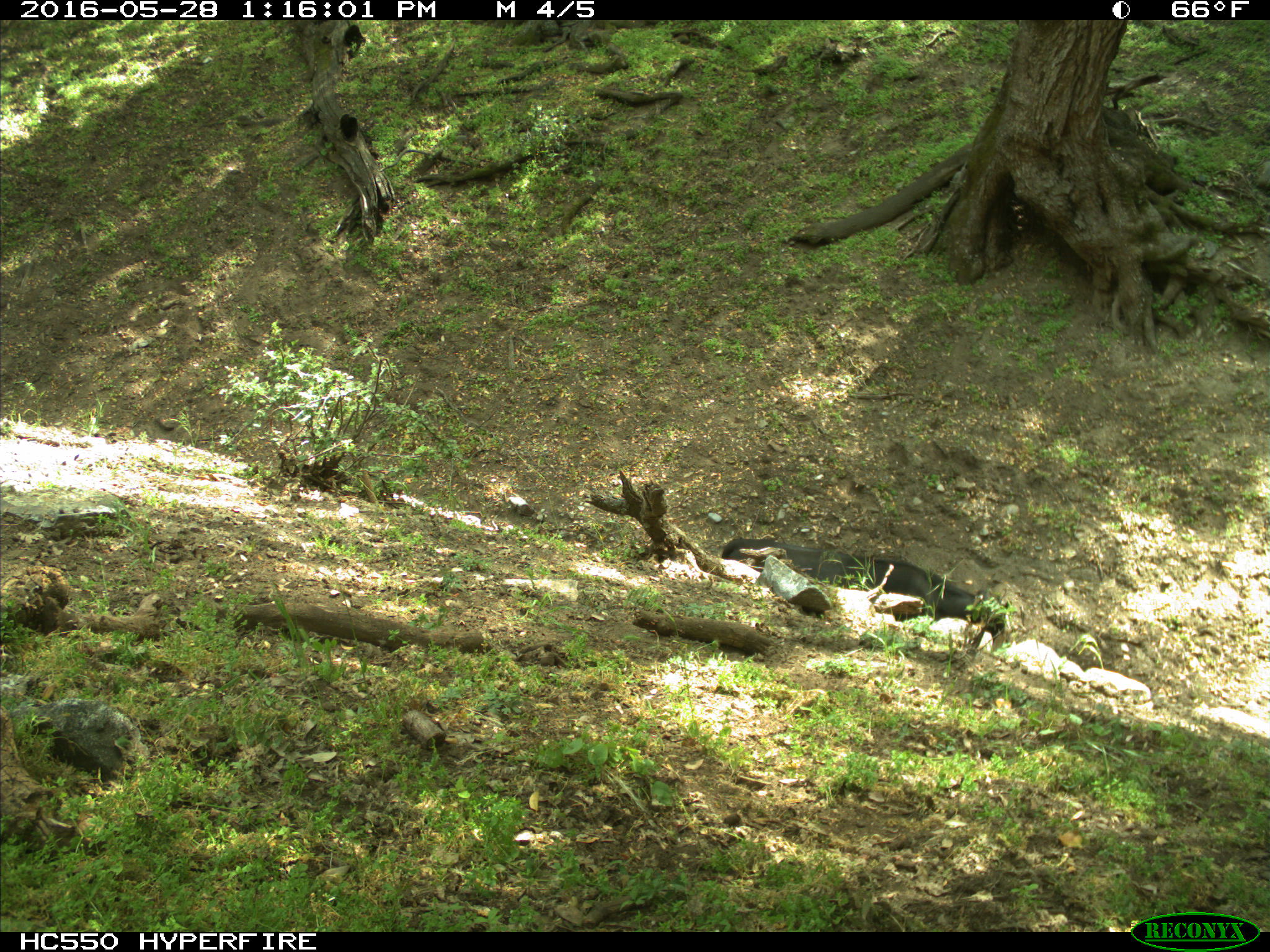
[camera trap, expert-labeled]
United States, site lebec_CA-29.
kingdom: Animalia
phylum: Chordata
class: Mammalia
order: Artiodactyla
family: Bovidae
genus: Bos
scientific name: Bos taurus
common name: domestic cow